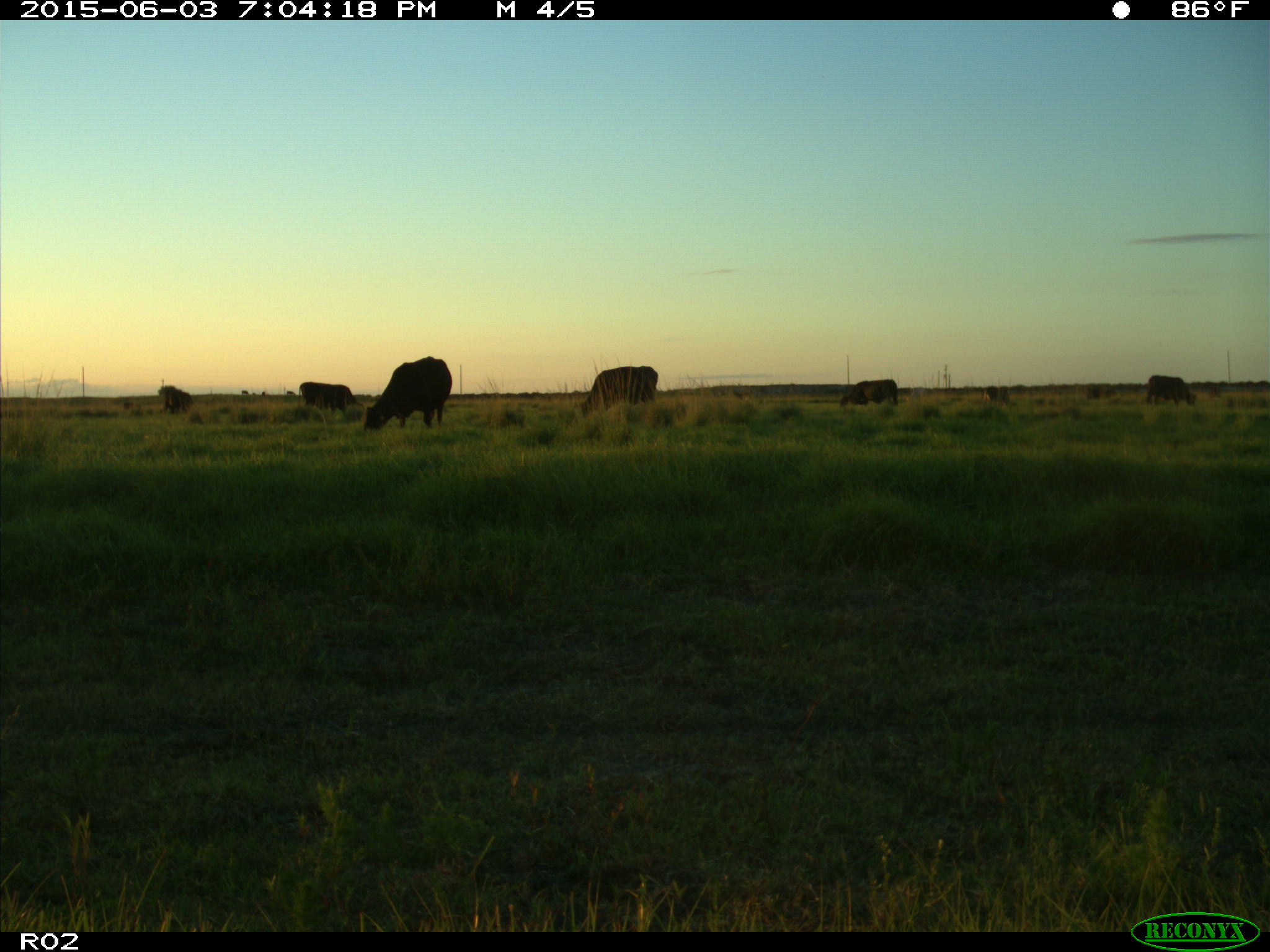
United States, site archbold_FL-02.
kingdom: Animalia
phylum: Chordata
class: Mammalia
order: Artiodactyla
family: Bovidae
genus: Bos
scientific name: Bos taurus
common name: domestic cow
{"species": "Bos taurus (domestic cow)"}